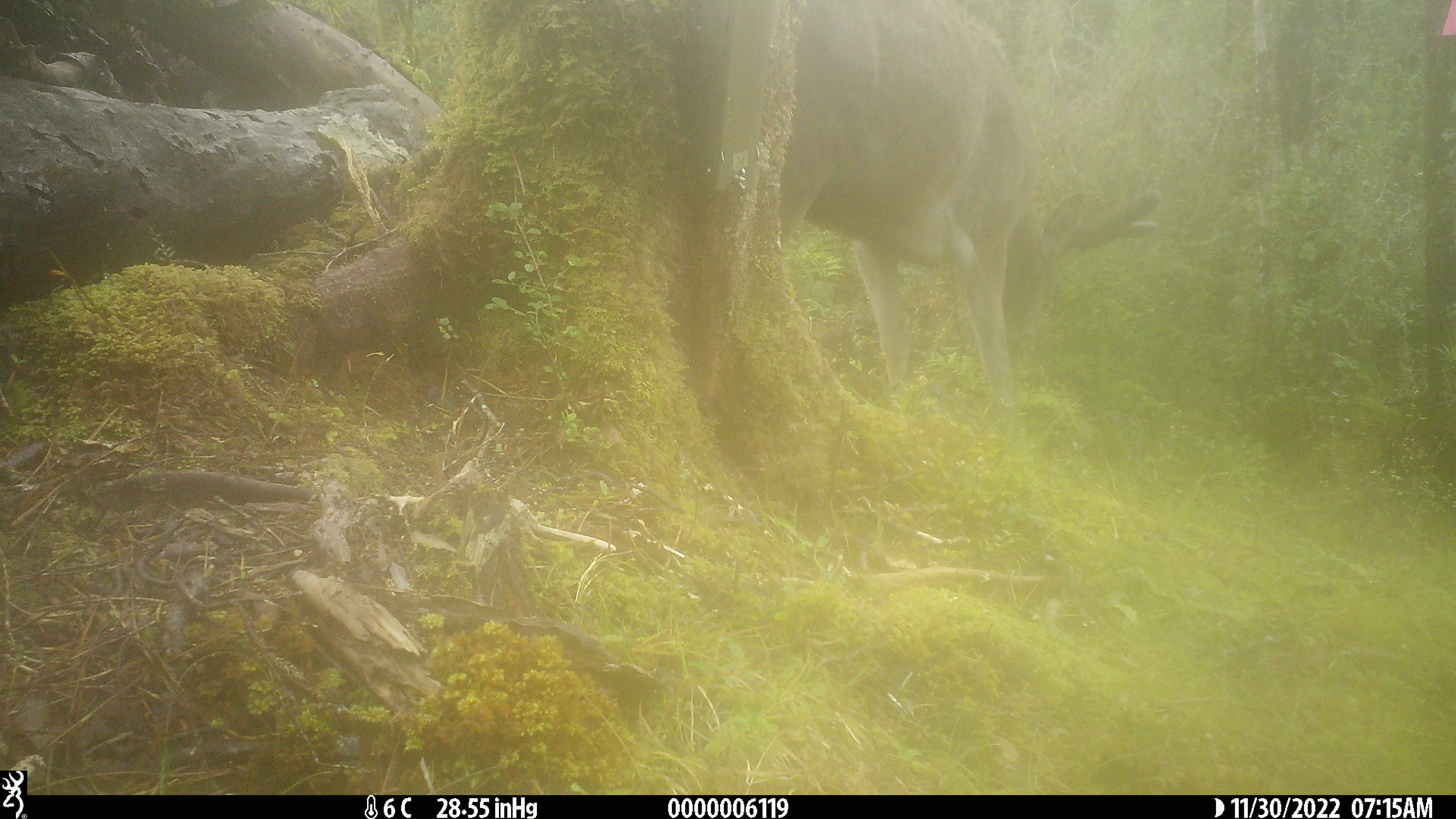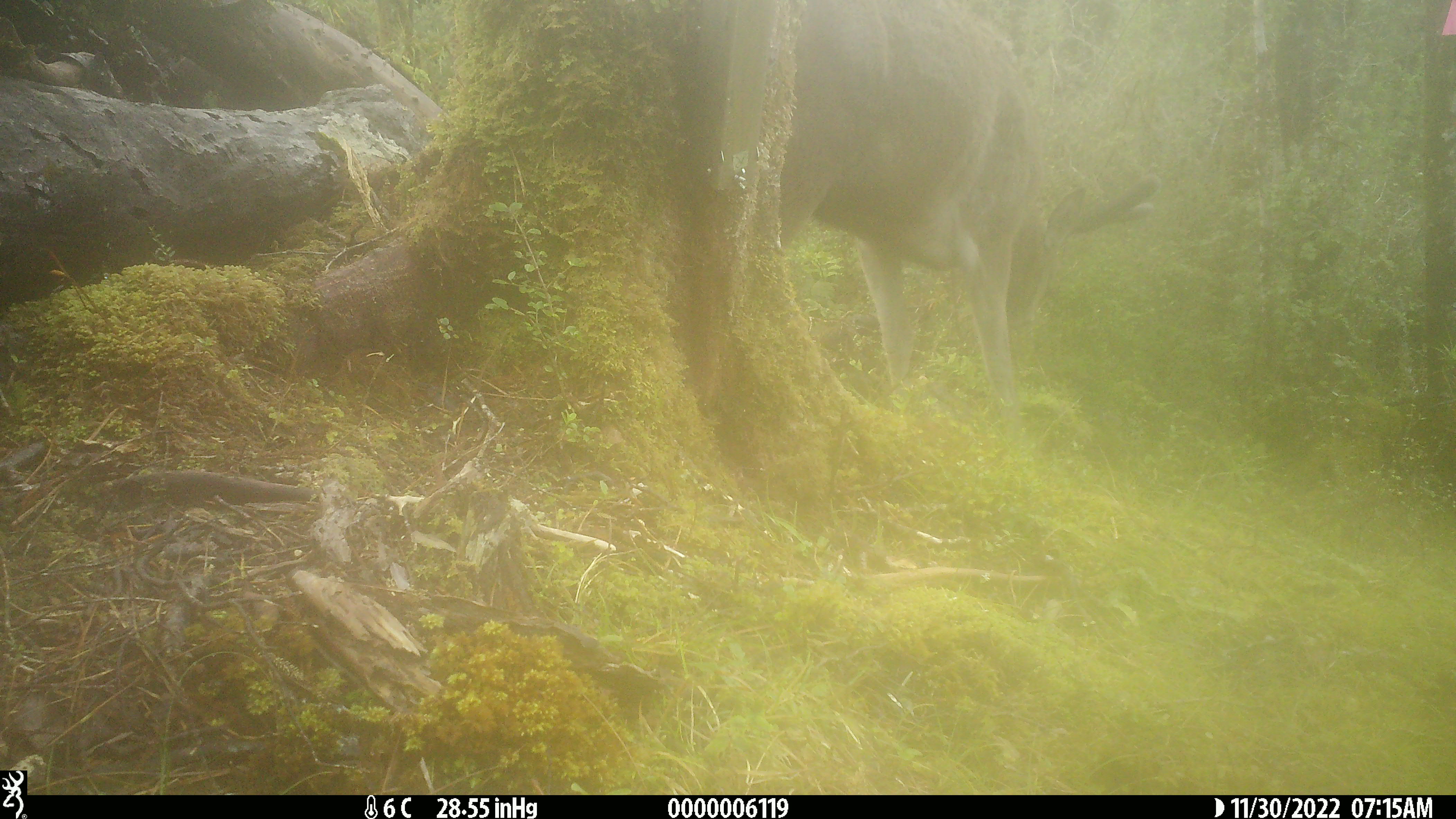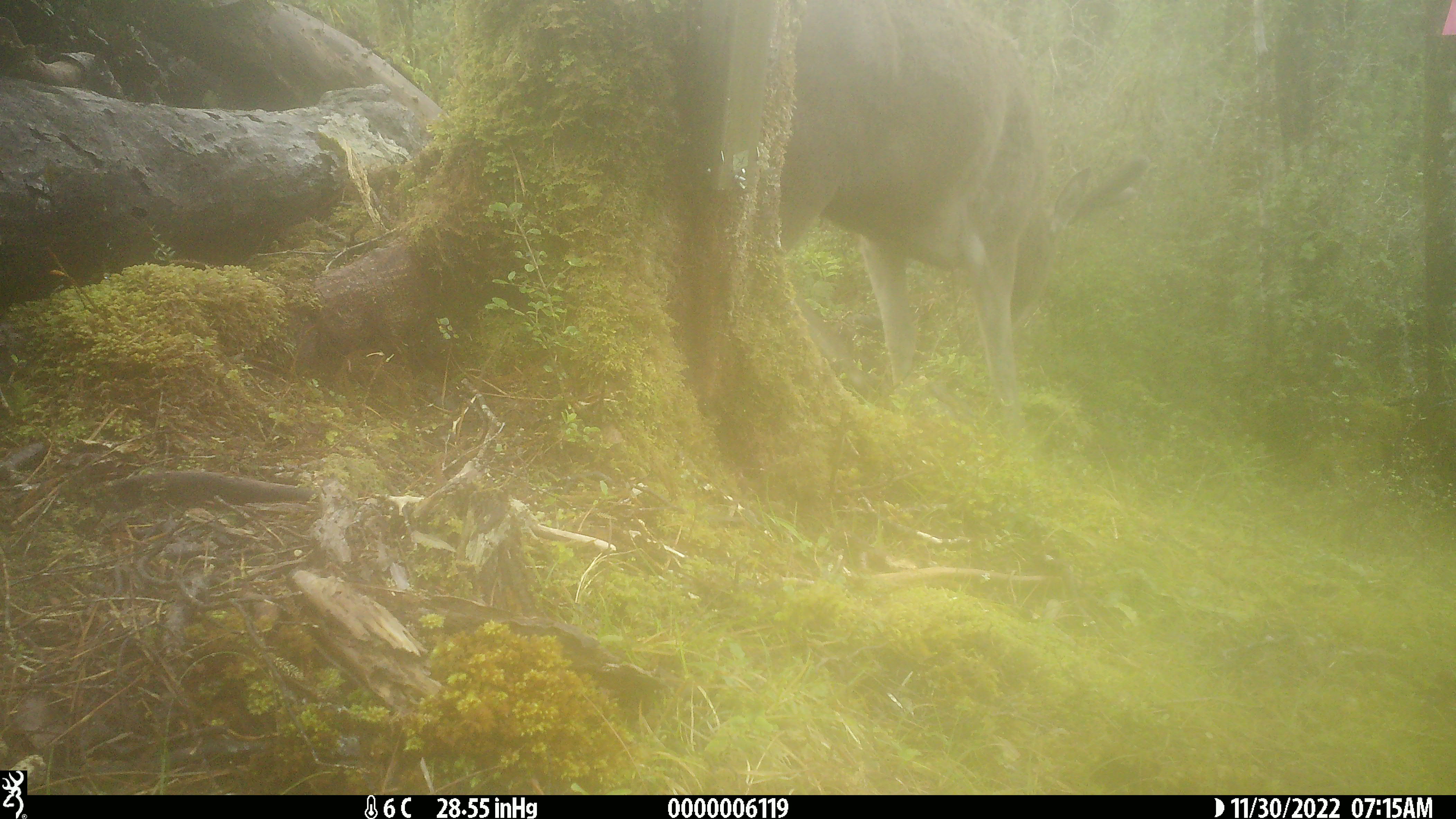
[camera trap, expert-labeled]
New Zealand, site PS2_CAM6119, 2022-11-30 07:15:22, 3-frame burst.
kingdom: Animalia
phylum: Chordata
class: Mammalia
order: Artiodactyla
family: Cervidae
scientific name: Cervidae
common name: deer